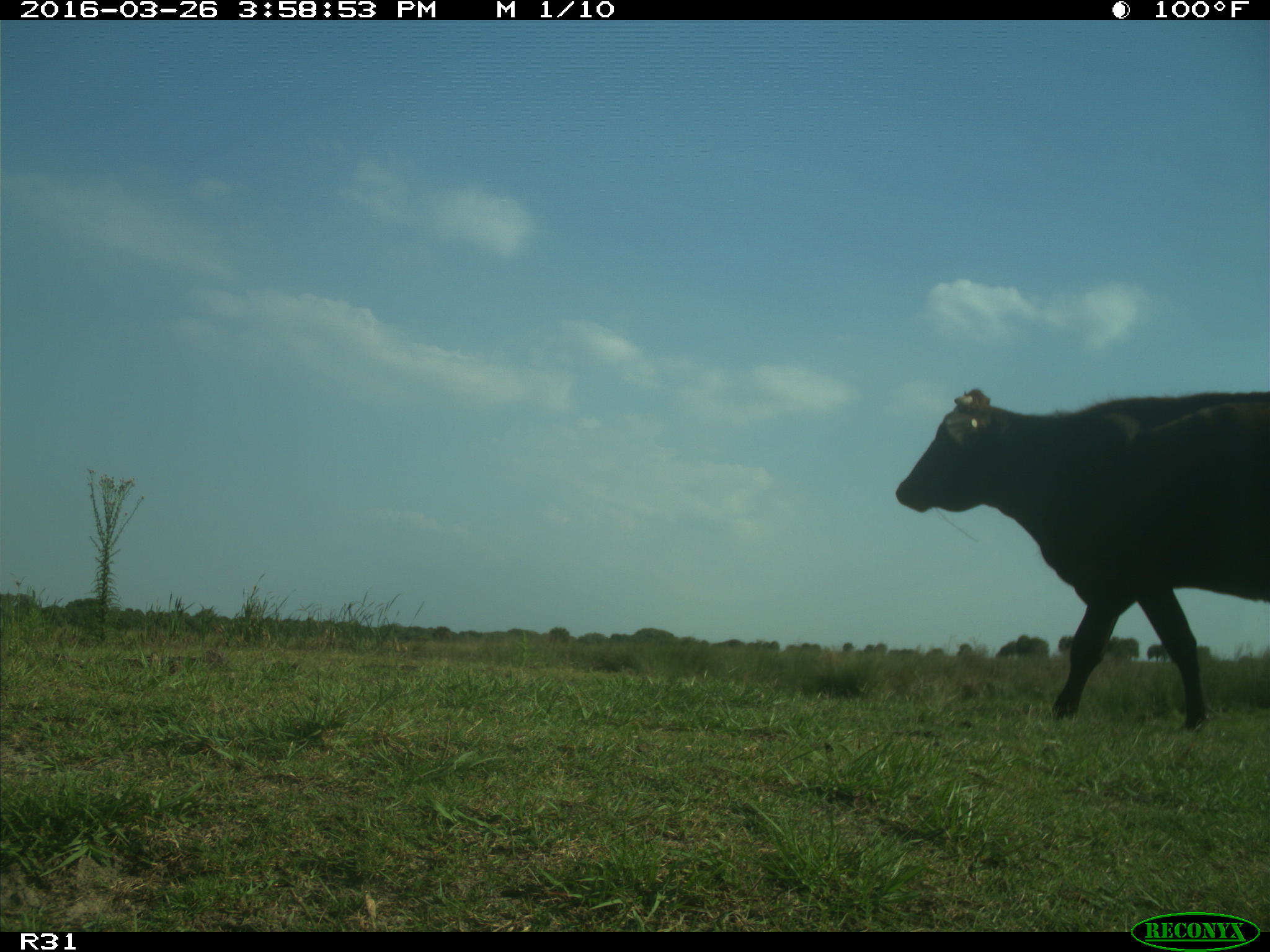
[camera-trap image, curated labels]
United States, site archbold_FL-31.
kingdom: Animalia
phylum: Chordata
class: Mammalia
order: Artiodactyla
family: Bovidae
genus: Bos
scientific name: Bos taurus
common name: domestic cow